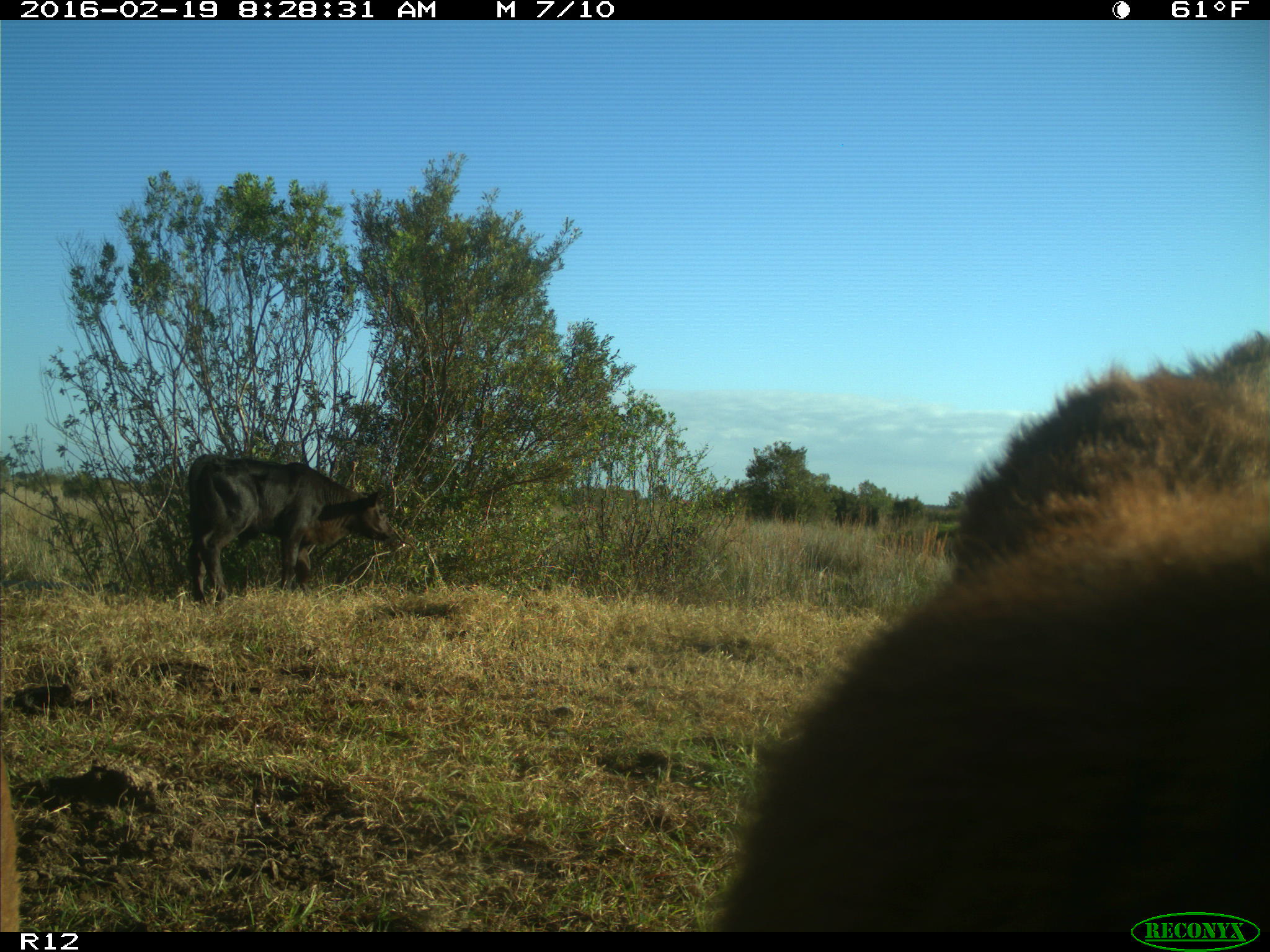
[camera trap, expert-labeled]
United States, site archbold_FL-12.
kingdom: Animalia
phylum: Chordata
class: Mammalia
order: Artiodactyla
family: Bovidae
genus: Bos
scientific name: Bos taurus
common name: domestic cow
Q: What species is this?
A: Bos taurus (domestic cow).